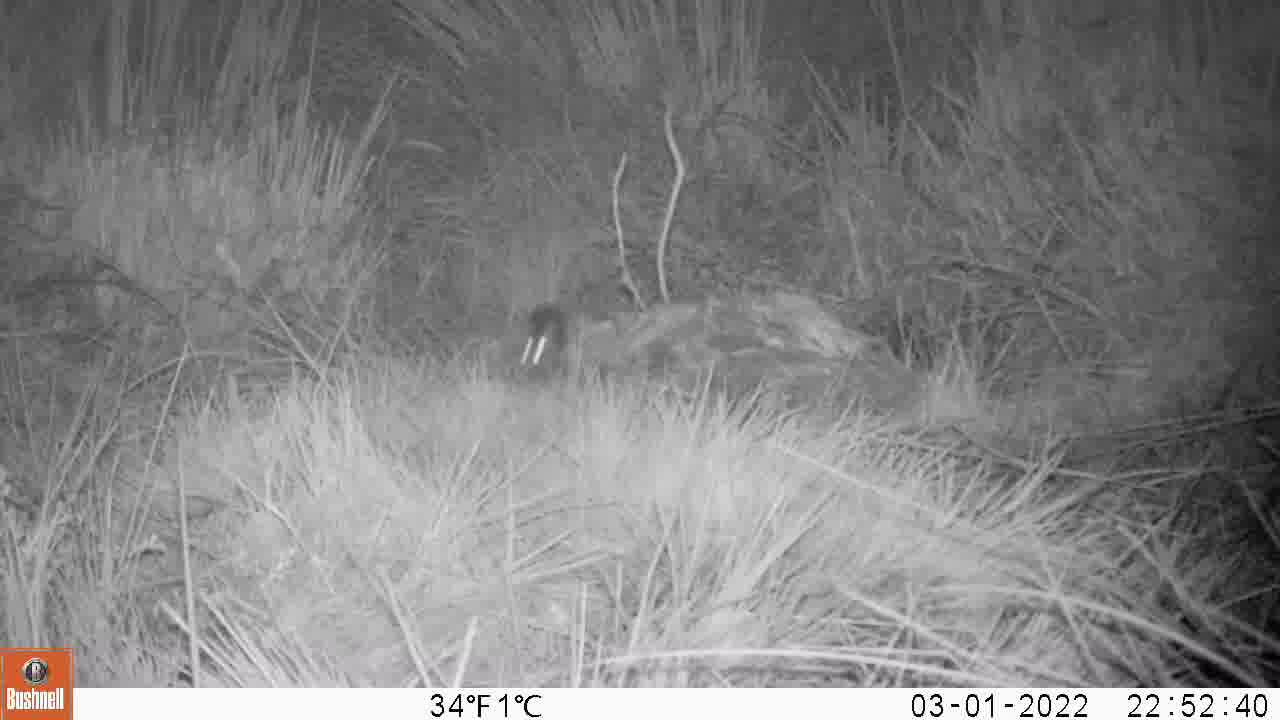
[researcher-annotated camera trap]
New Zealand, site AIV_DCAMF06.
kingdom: Animalia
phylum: Chordata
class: Mammalia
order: Rodentia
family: Muridae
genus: Mus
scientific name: Mus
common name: mouse